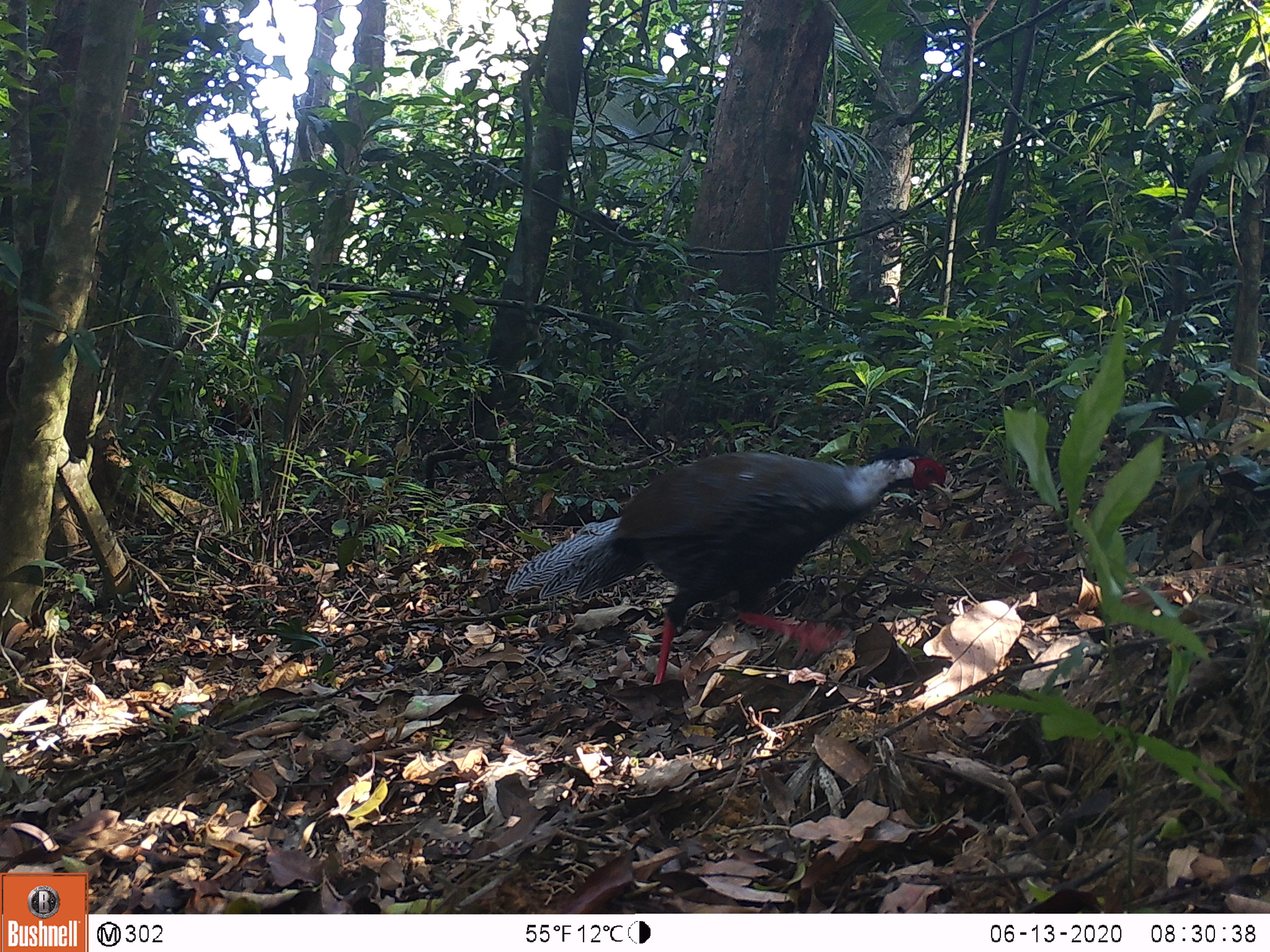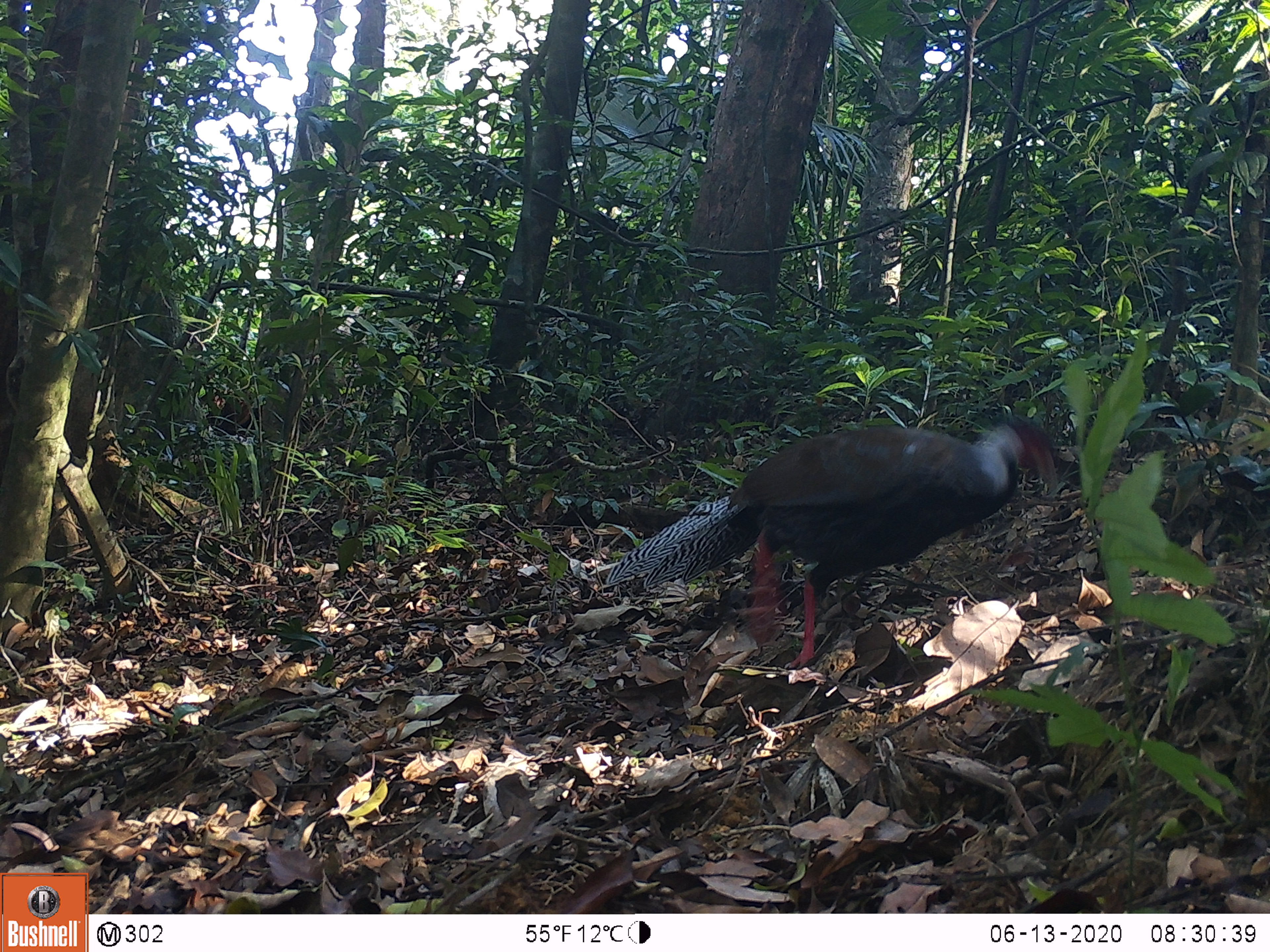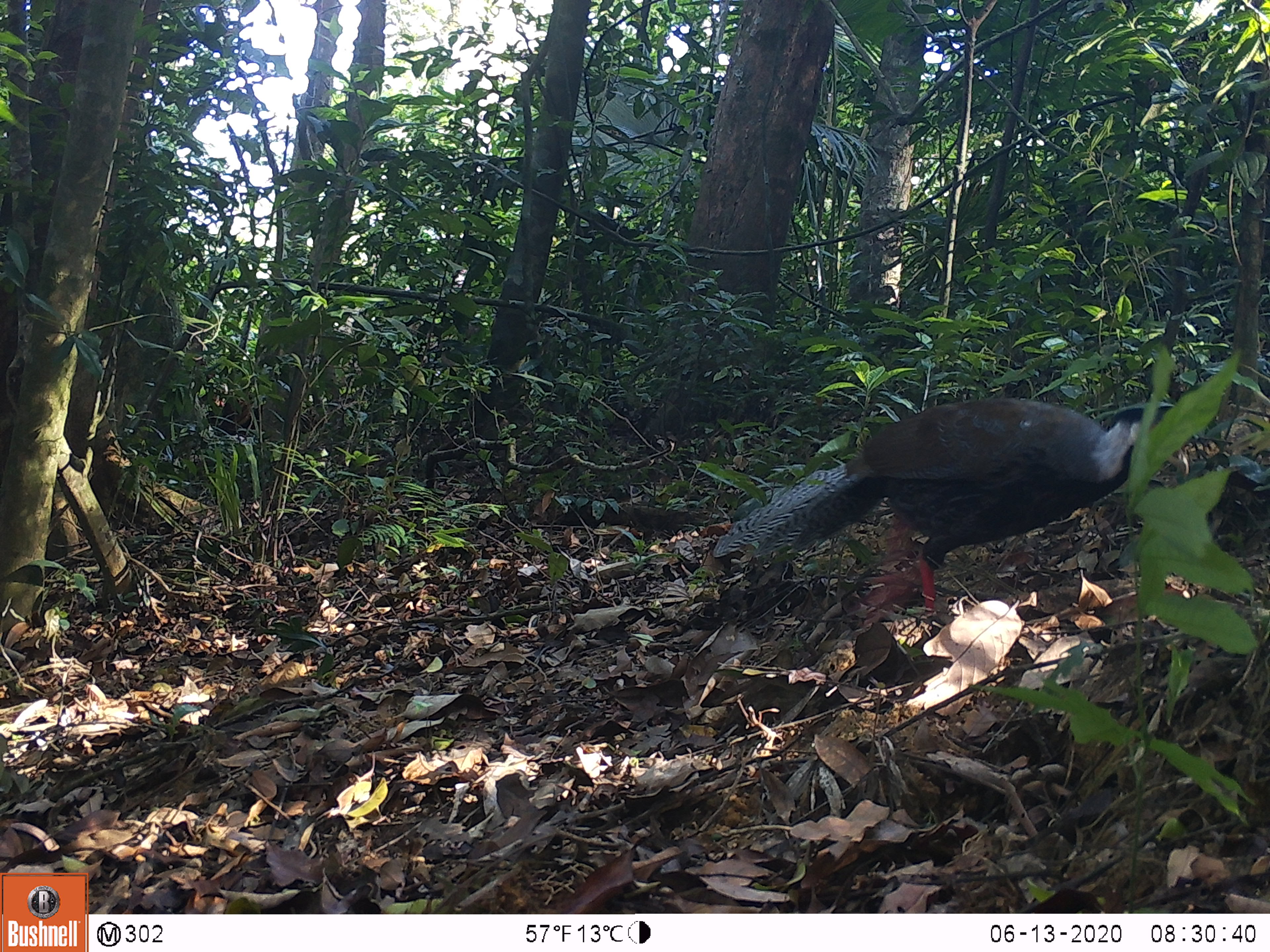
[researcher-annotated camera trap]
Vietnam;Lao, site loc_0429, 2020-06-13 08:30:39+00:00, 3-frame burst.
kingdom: Animalia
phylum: Chordata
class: Aves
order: Galliformes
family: Phasianidae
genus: Lophura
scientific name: Lophura nycthemera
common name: silver pheasant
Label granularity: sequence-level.